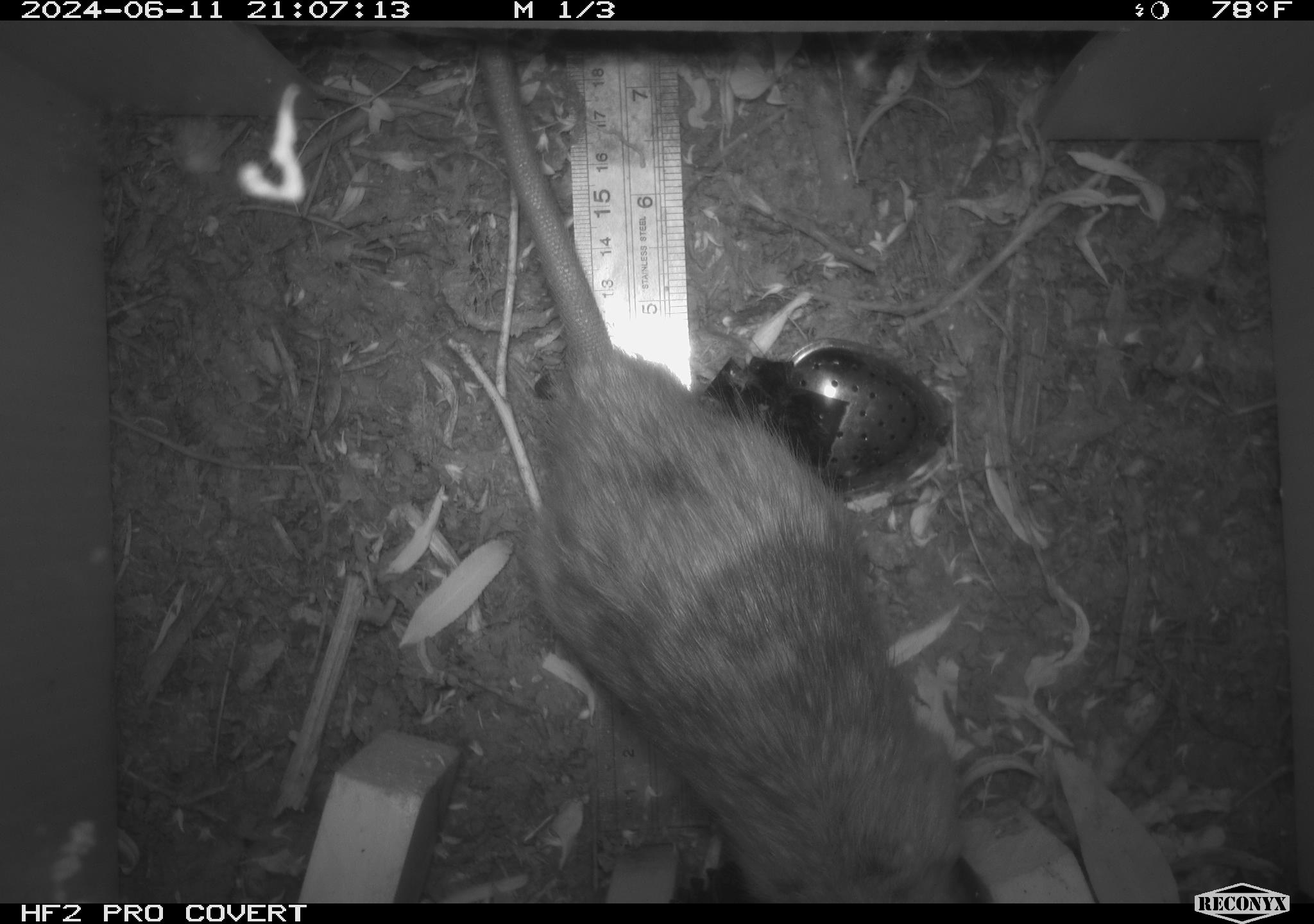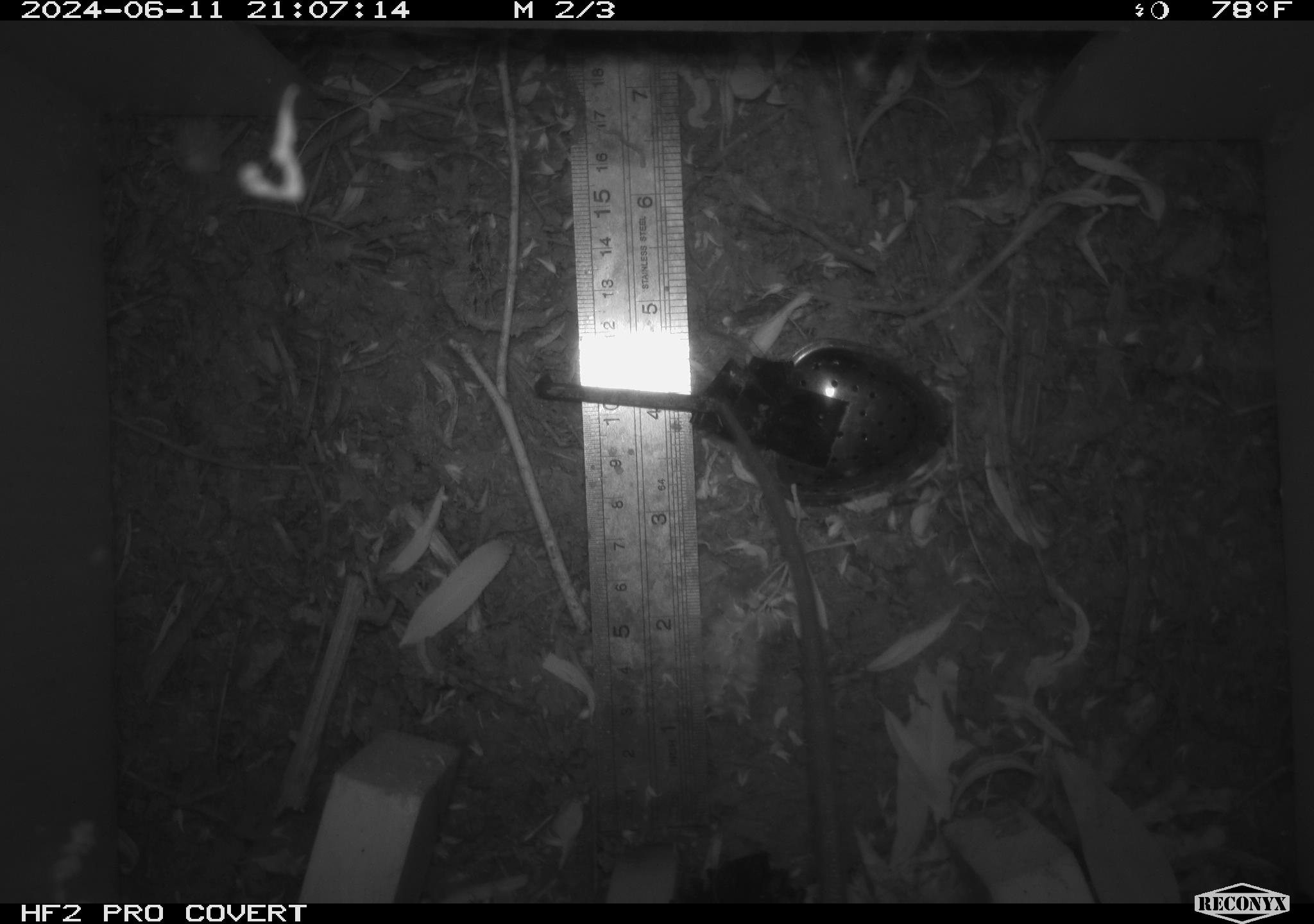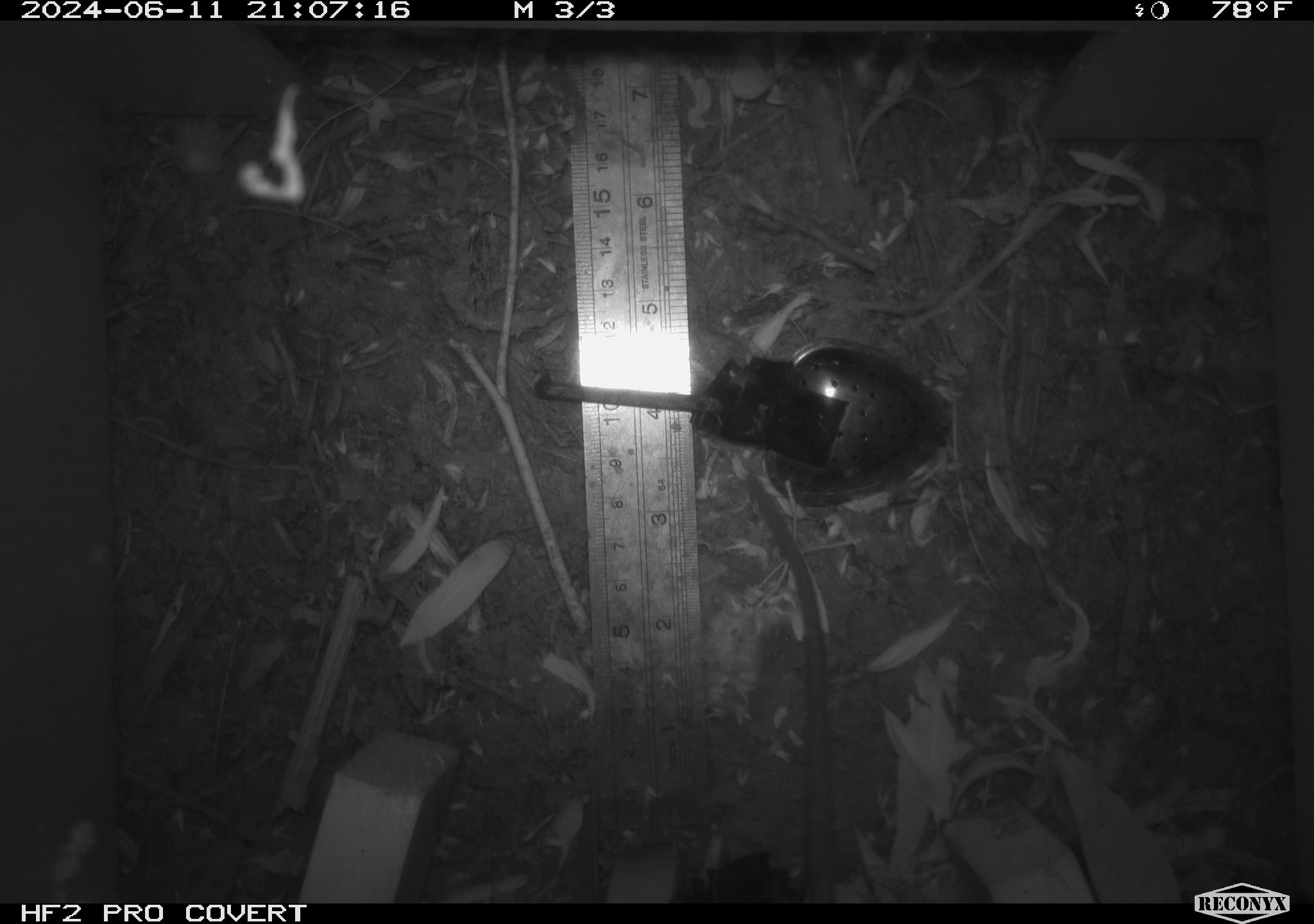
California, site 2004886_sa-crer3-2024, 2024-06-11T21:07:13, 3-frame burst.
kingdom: Animalia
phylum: Chordata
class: Mammalia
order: Rodentia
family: Muridae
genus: Rattus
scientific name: Rattus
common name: rat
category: rattus species